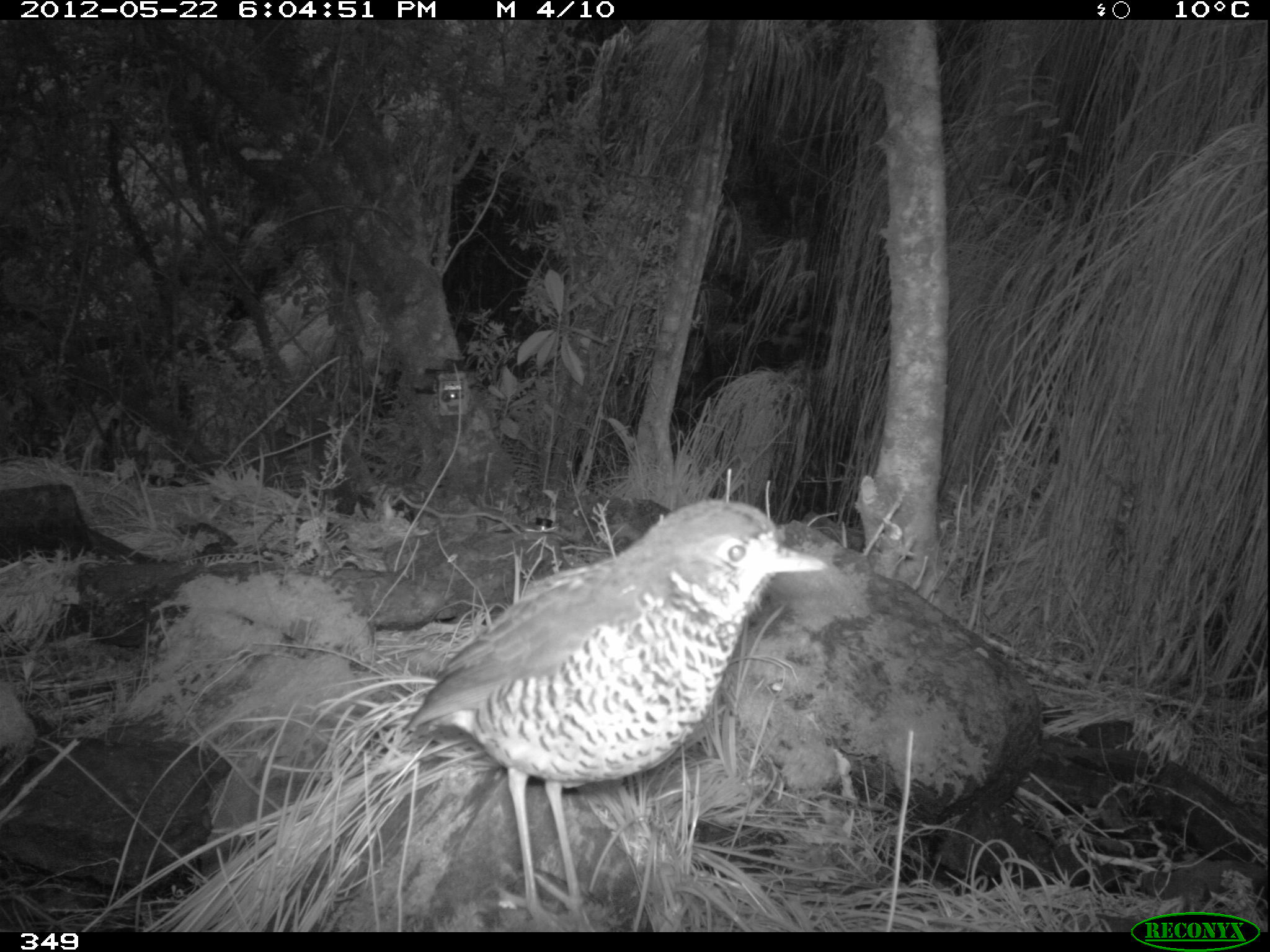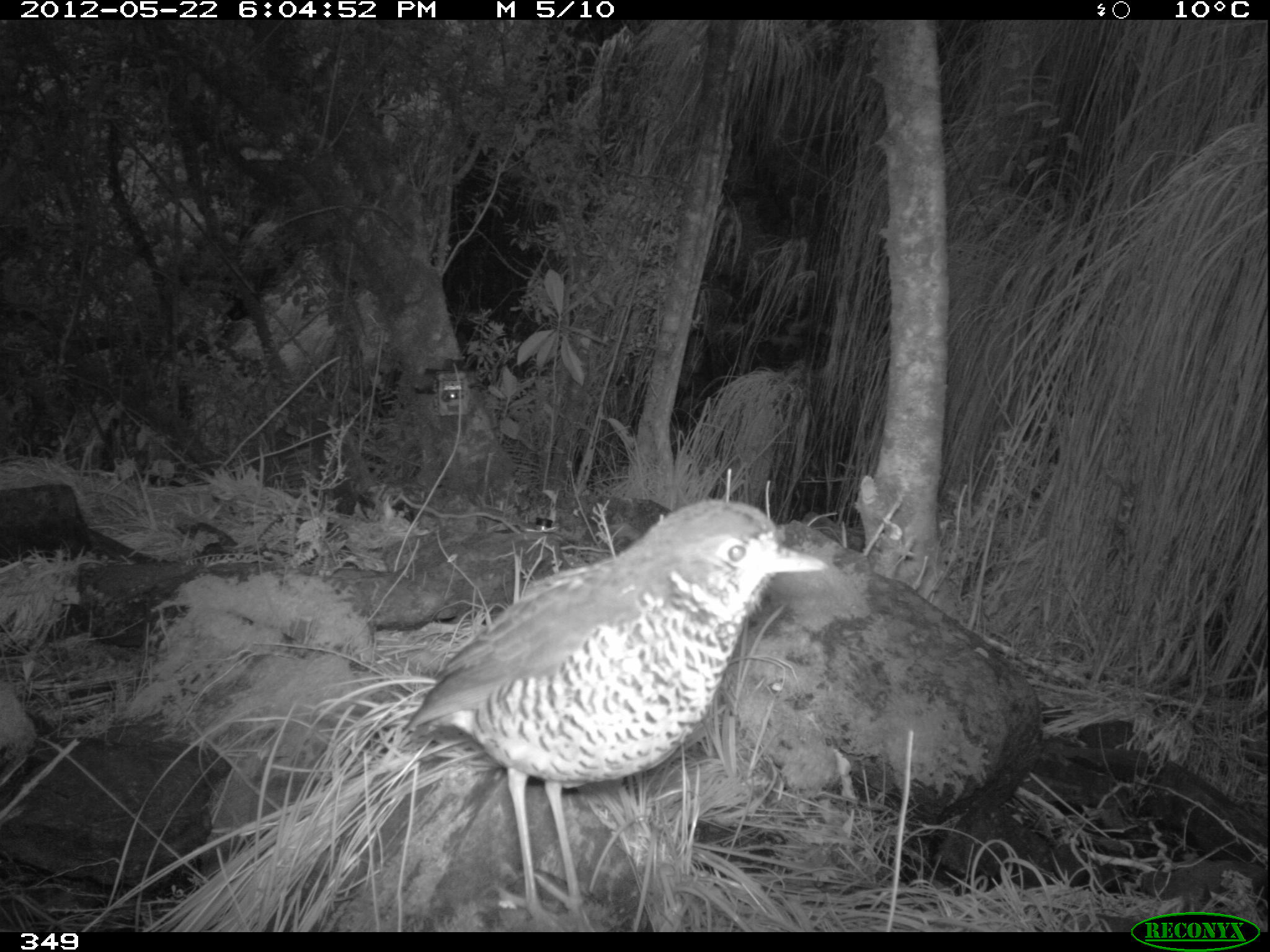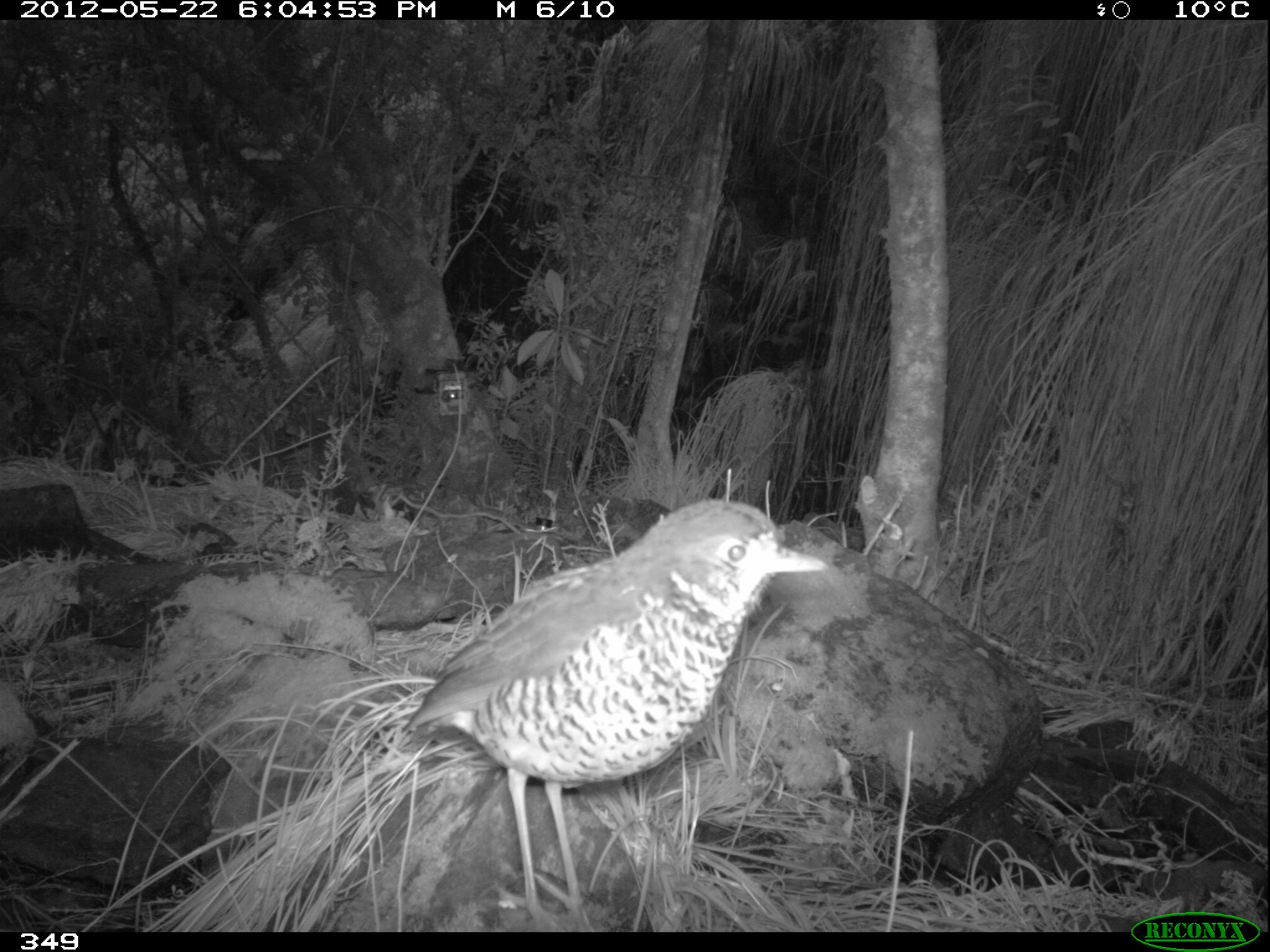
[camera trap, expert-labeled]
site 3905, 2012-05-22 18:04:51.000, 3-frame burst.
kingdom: Animalia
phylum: Chordata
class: Aves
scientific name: Aves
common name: bird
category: unknown bird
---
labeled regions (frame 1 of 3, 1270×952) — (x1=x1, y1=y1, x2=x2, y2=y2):
unknown bird: (x1=400, y1=495, x2=825, y2=932)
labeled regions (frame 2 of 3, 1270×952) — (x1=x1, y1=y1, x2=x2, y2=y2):
unknown bird: (x1=403, y1=496, x2=829, y2=932)